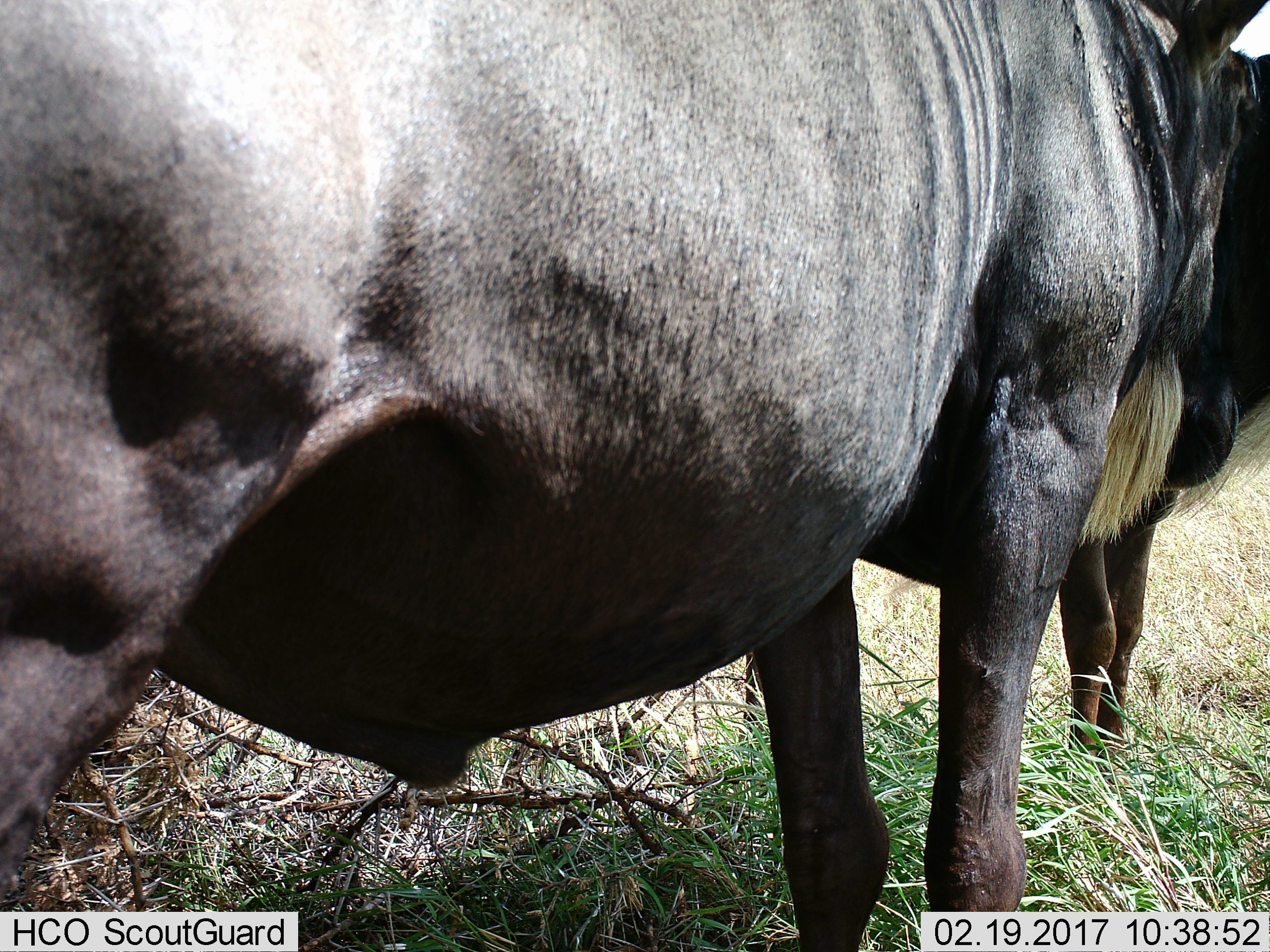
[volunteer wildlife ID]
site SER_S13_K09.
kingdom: Animalia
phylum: Chordata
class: Mammalia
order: Artiodactyla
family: Bovidae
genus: Connochaetes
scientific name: Connochaetes taurinus taurinus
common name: blue wildebeest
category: wildebeestblue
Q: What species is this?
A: Wildebeestblue (blue wildebeest) (Connochaetes taurinus taurinus).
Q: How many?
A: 2.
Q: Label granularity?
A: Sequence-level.